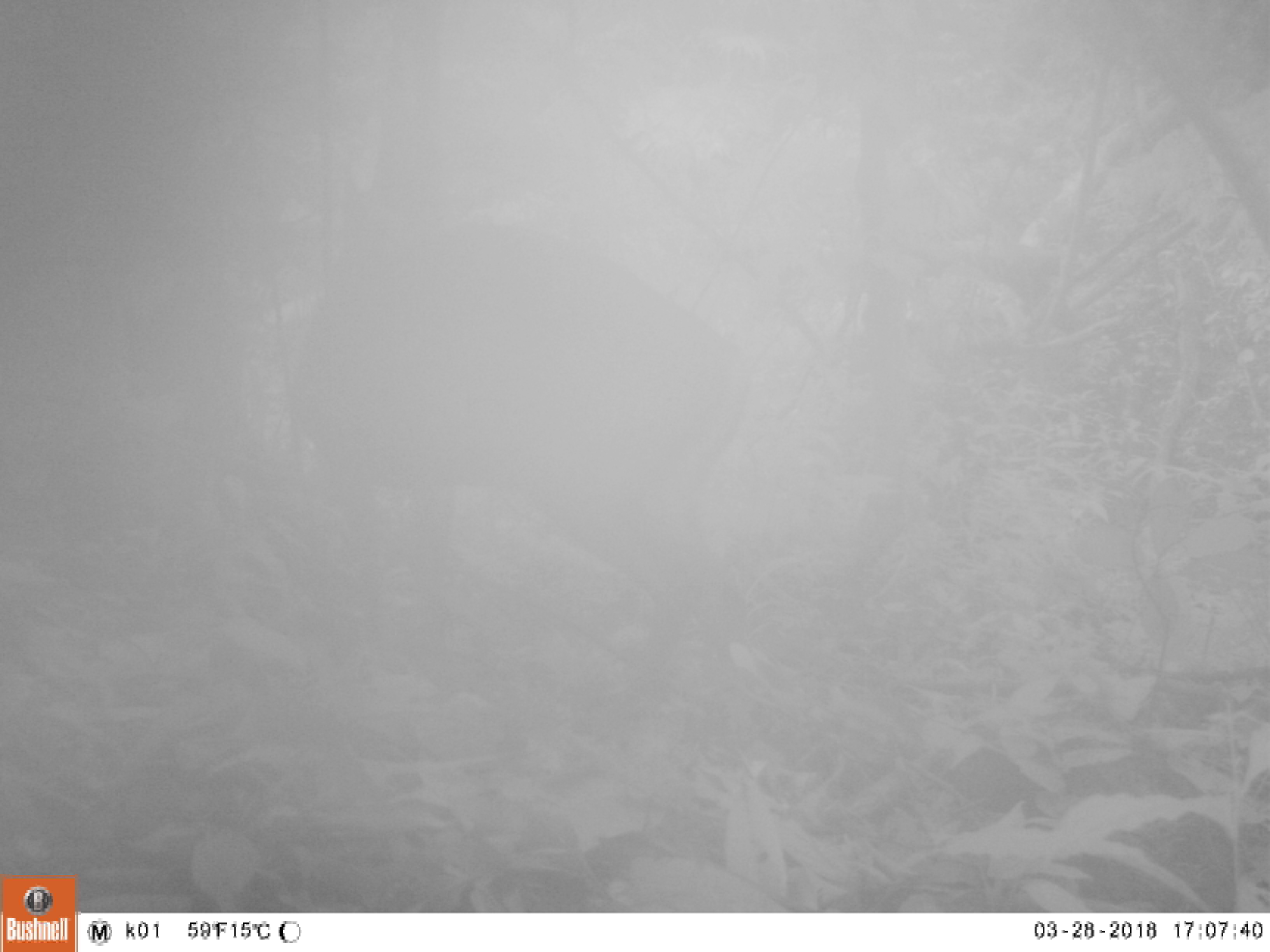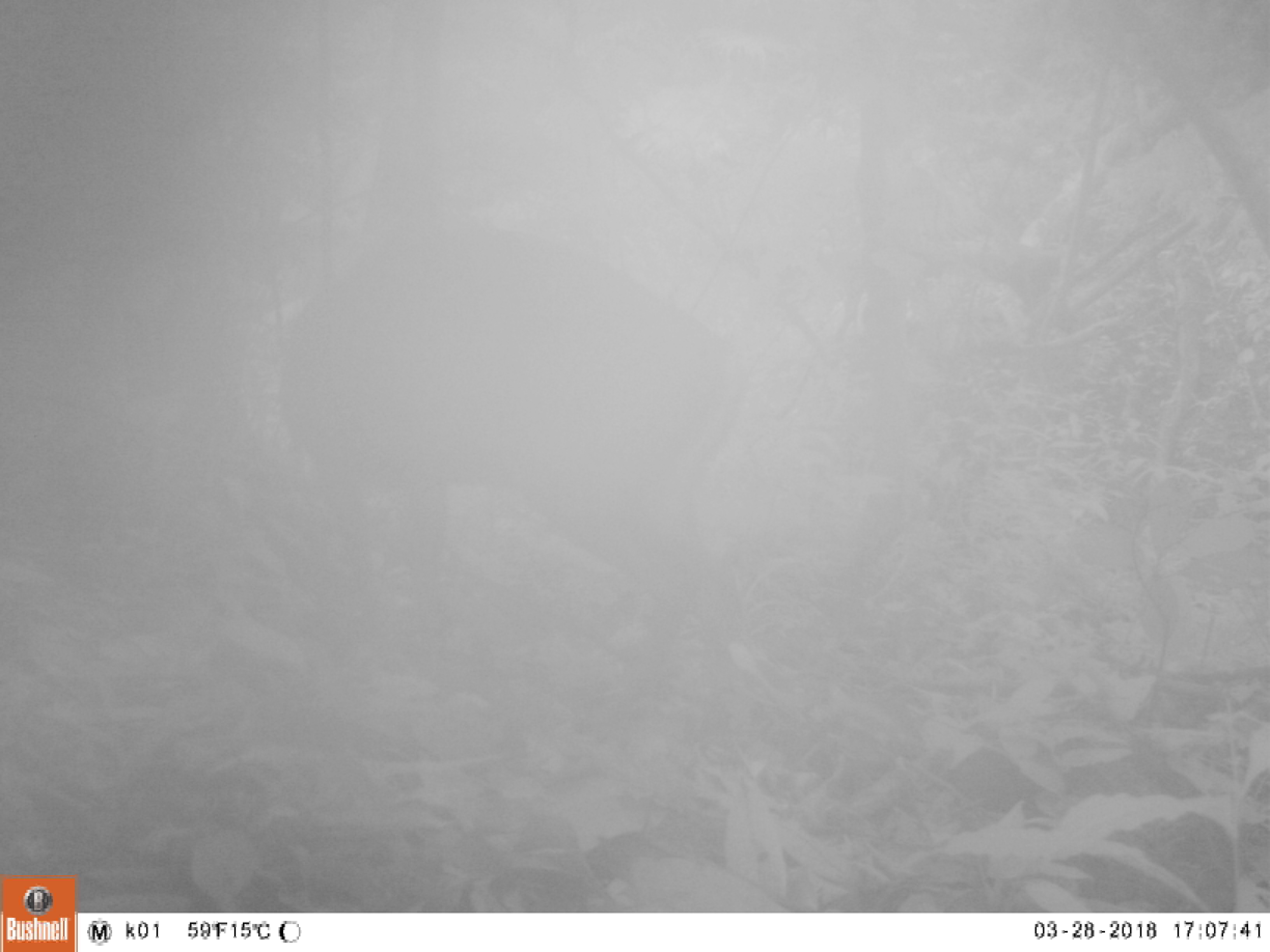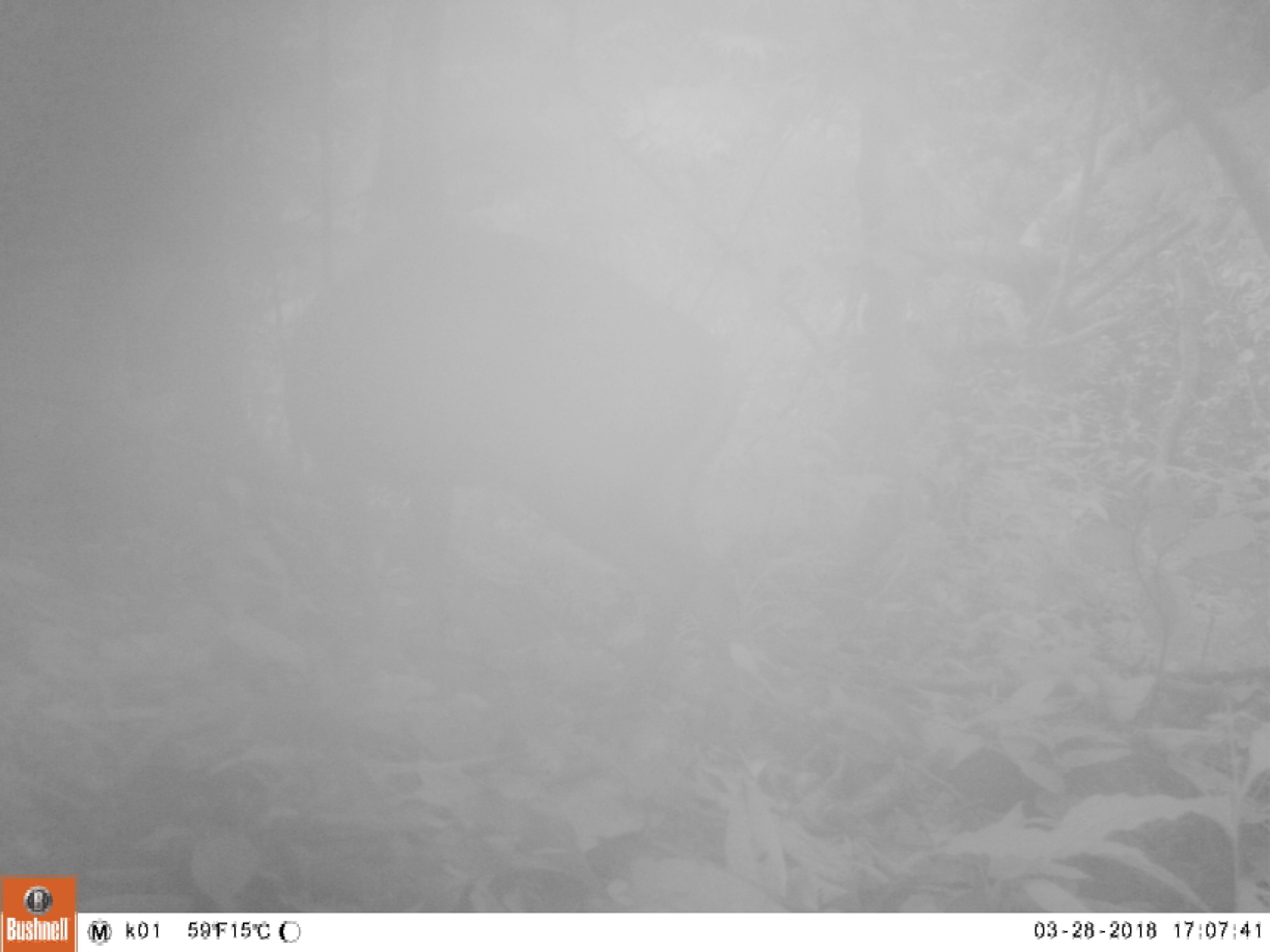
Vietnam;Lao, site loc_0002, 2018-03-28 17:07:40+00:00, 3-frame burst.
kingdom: Animalia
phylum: Chordata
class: Mammalia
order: Artiodactyla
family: Cervidae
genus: Muntiacus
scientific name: Muntiacus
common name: muntjacs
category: unidentified muntjac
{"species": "unidentified muntjac (muntjacs) (Muntiacus)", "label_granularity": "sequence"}